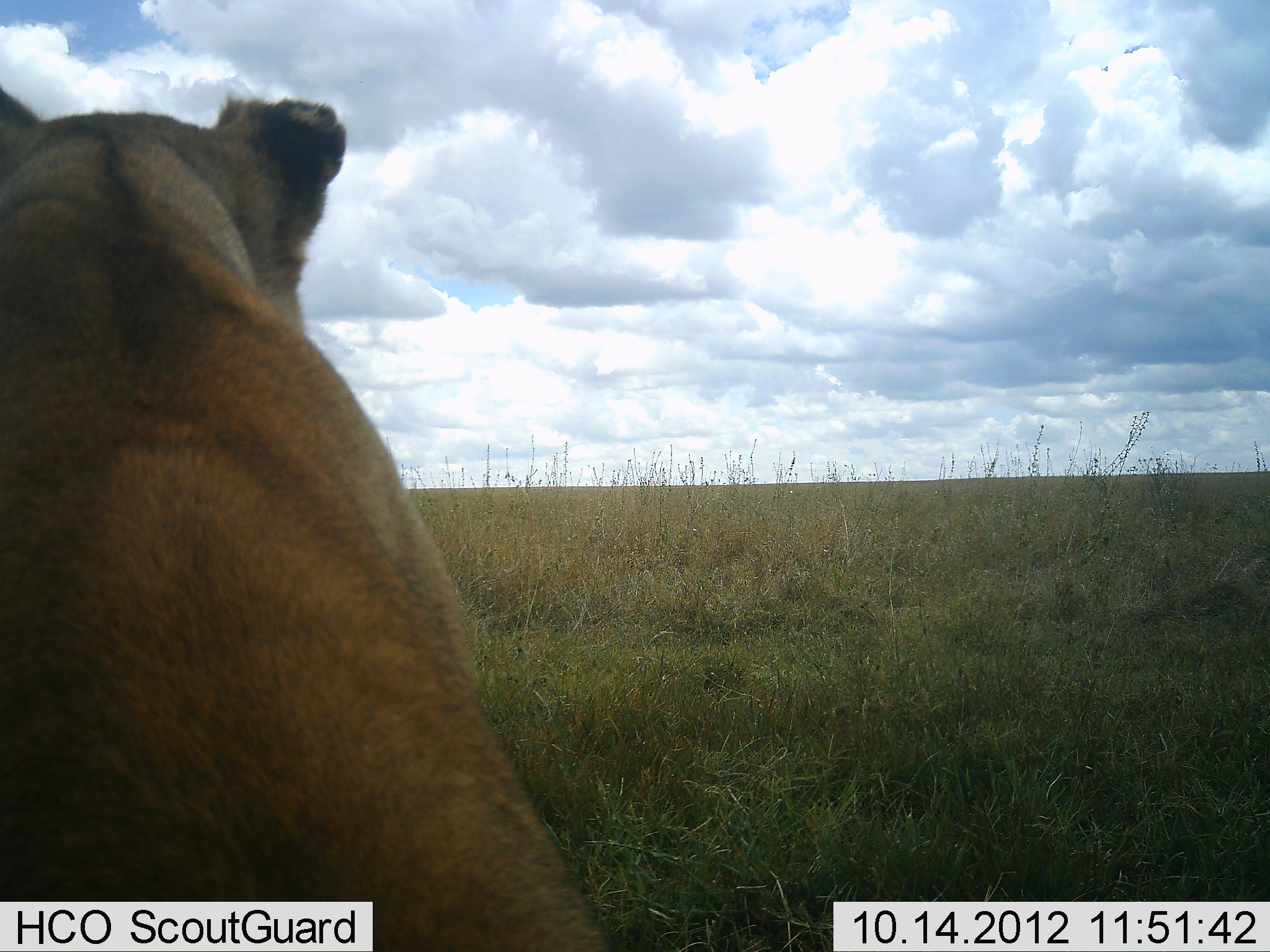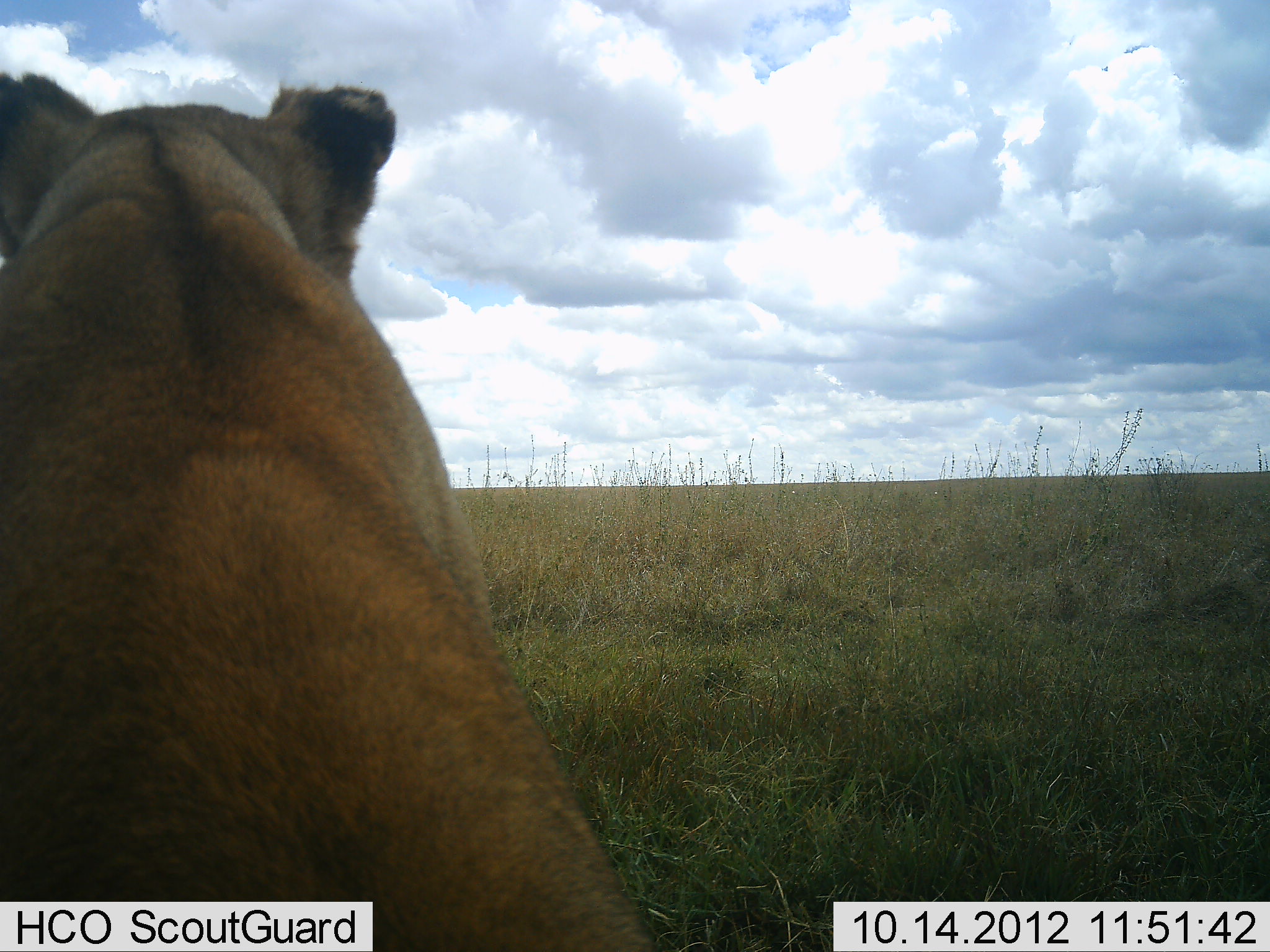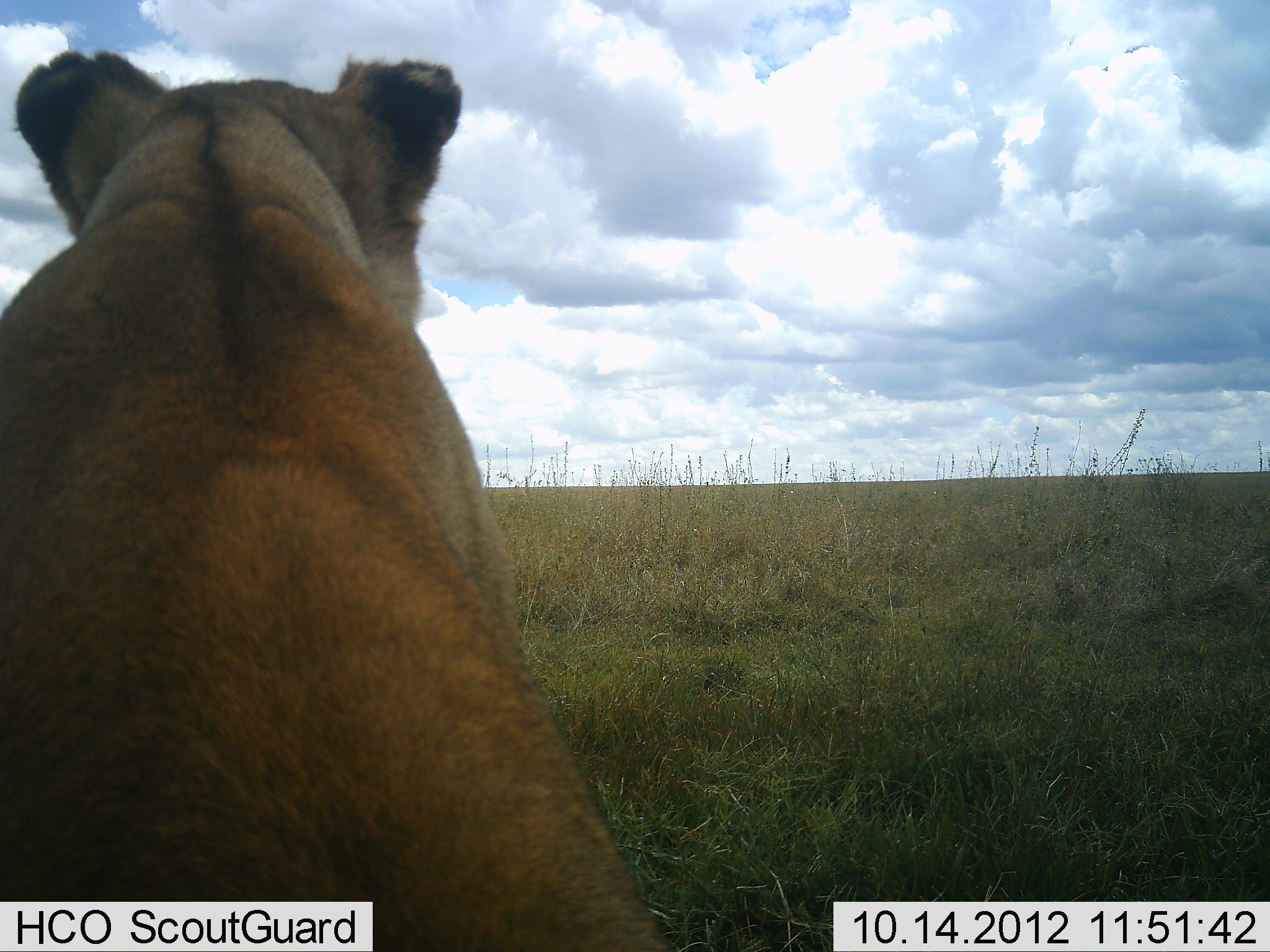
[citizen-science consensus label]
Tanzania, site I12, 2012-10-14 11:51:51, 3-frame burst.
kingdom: Animalia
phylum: Chordata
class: Mammalia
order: Carnivora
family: Felidae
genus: Panthera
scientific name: Panthera leo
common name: lion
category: lionfemale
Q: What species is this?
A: Lionfemale (lion) (Panthera leo).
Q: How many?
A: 1.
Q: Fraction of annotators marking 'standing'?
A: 0%.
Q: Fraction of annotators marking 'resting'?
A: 100%.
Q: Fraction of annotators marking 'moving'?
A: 0%.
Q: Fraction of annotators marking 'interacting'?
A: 0%.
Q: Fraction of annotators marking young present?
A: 0%.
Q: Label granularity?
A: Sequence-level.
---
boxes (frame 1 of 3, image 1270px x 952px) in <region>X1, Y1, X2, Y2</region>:
animal: <region>1, 79, 617, 952</region>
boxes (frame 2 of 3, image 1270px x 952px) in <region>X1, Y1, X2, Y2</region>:
animal: <region>0, 63, 665, 951</region>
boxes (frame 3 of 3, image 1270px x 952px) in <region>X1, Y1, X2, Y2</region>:
animal: <region>1, 44, 683, 952</region>